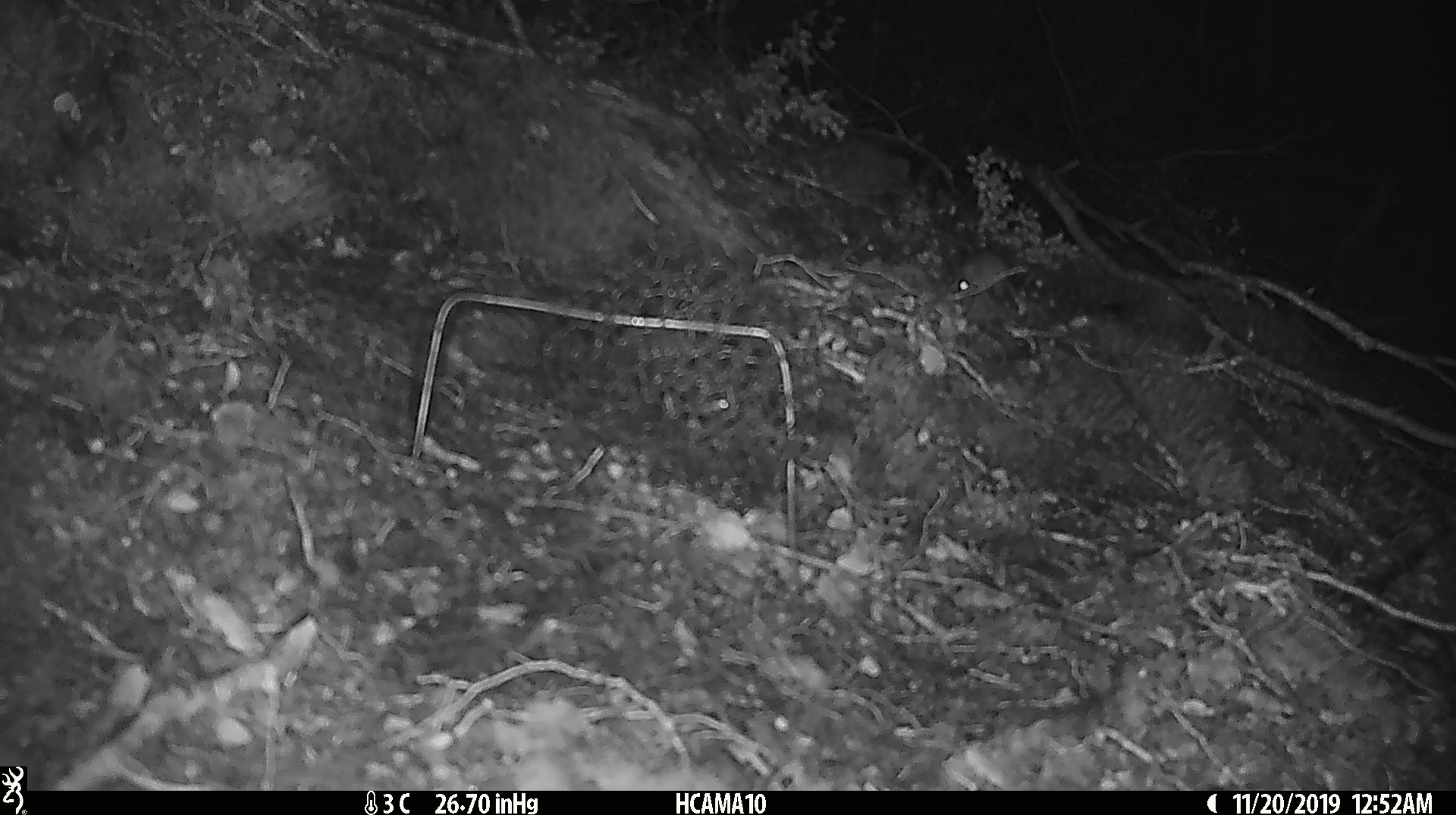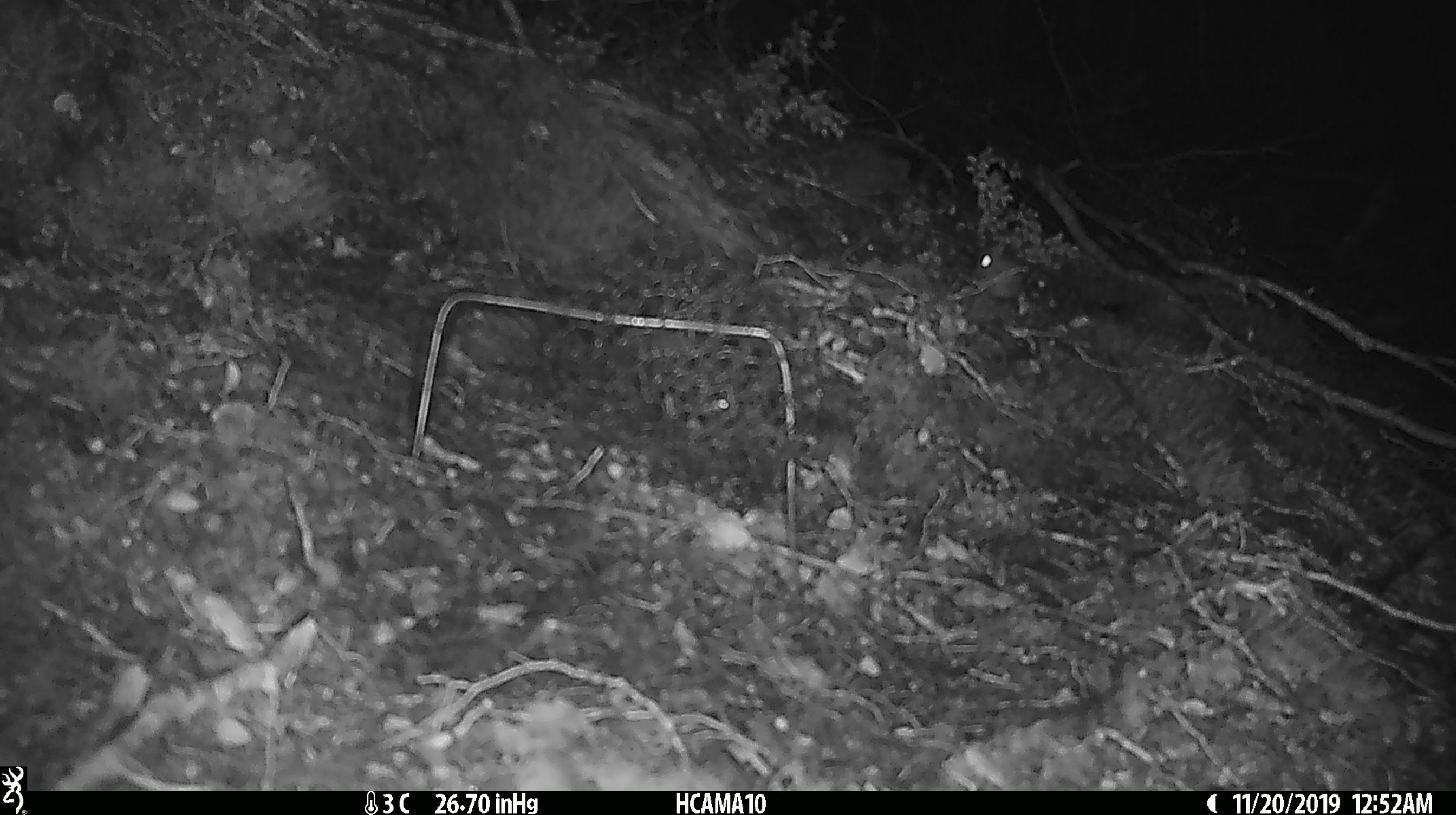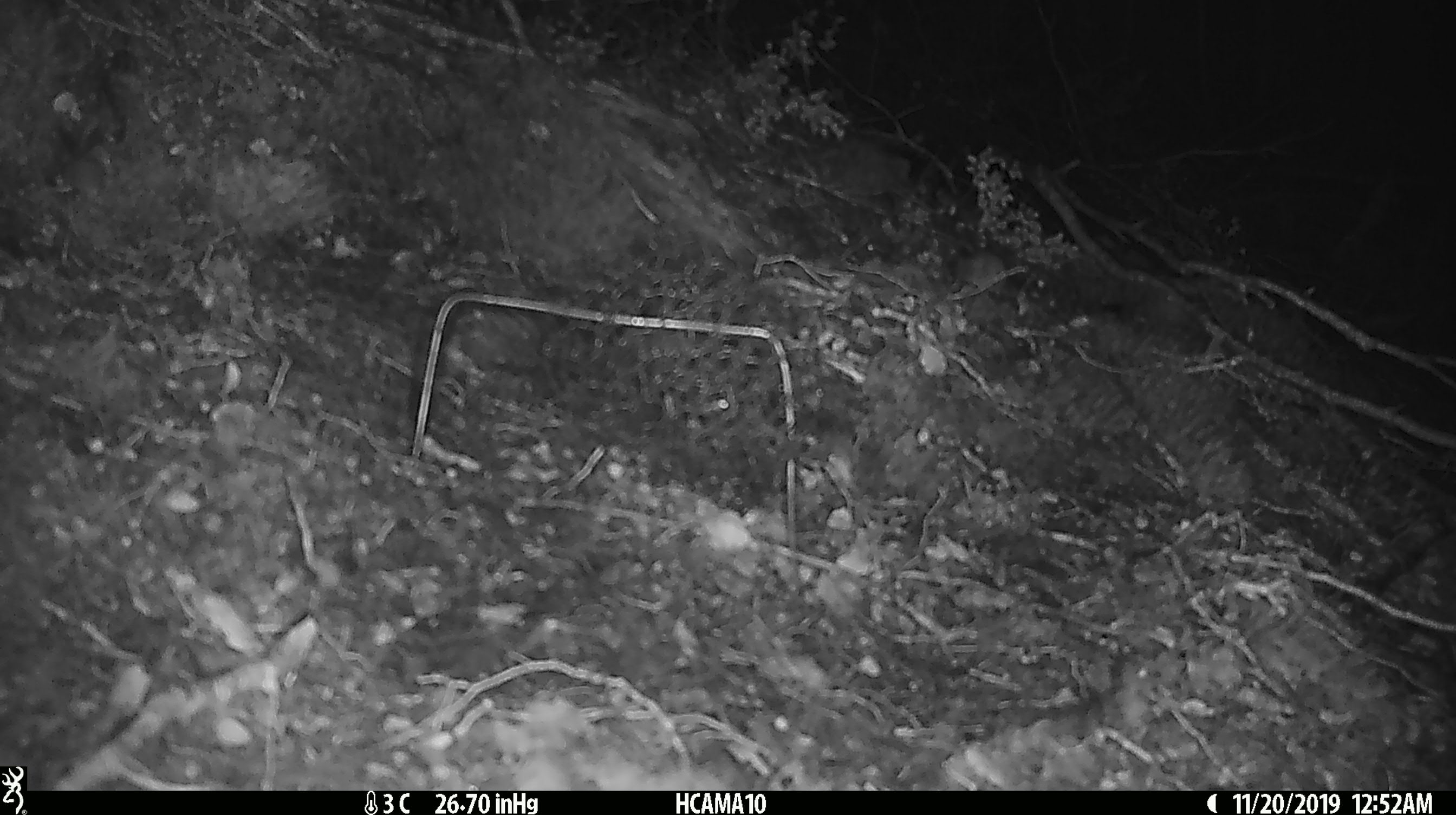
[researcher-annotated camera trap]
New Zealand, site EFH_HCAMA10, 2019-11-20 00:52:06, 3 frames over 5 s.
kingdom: Animalia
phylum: Chordata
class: Mammalia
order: Rodentia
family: Muridae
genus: Mus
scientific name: Mus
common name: mouse